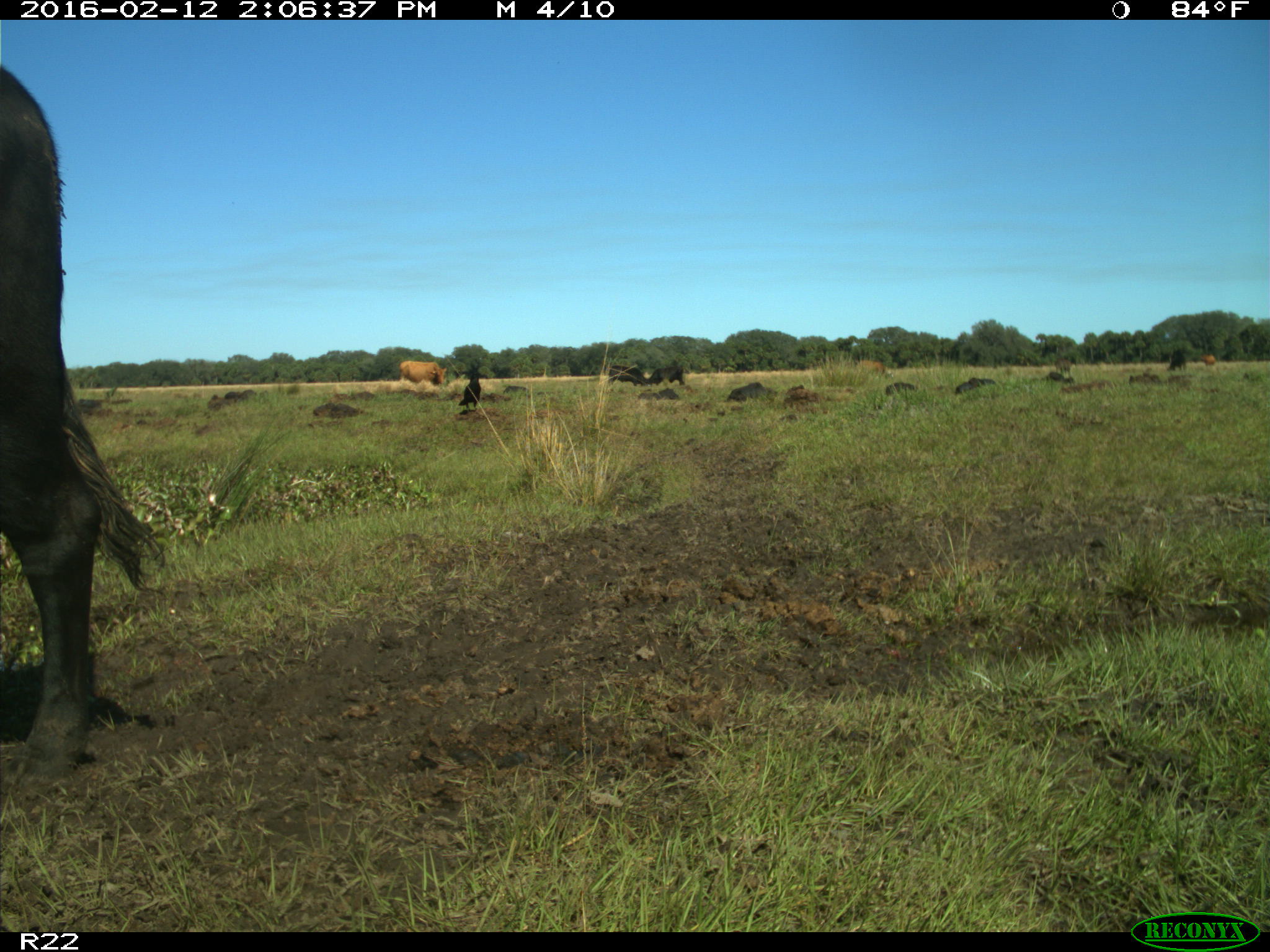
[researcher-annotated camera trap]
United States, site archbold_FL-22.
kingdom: Animalia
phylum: Chordata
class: Mammalia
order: Artiodactyla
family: Bovidae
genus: Bos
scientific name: Bos taurus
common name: domestic cow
Bos taurus (domestic cow).